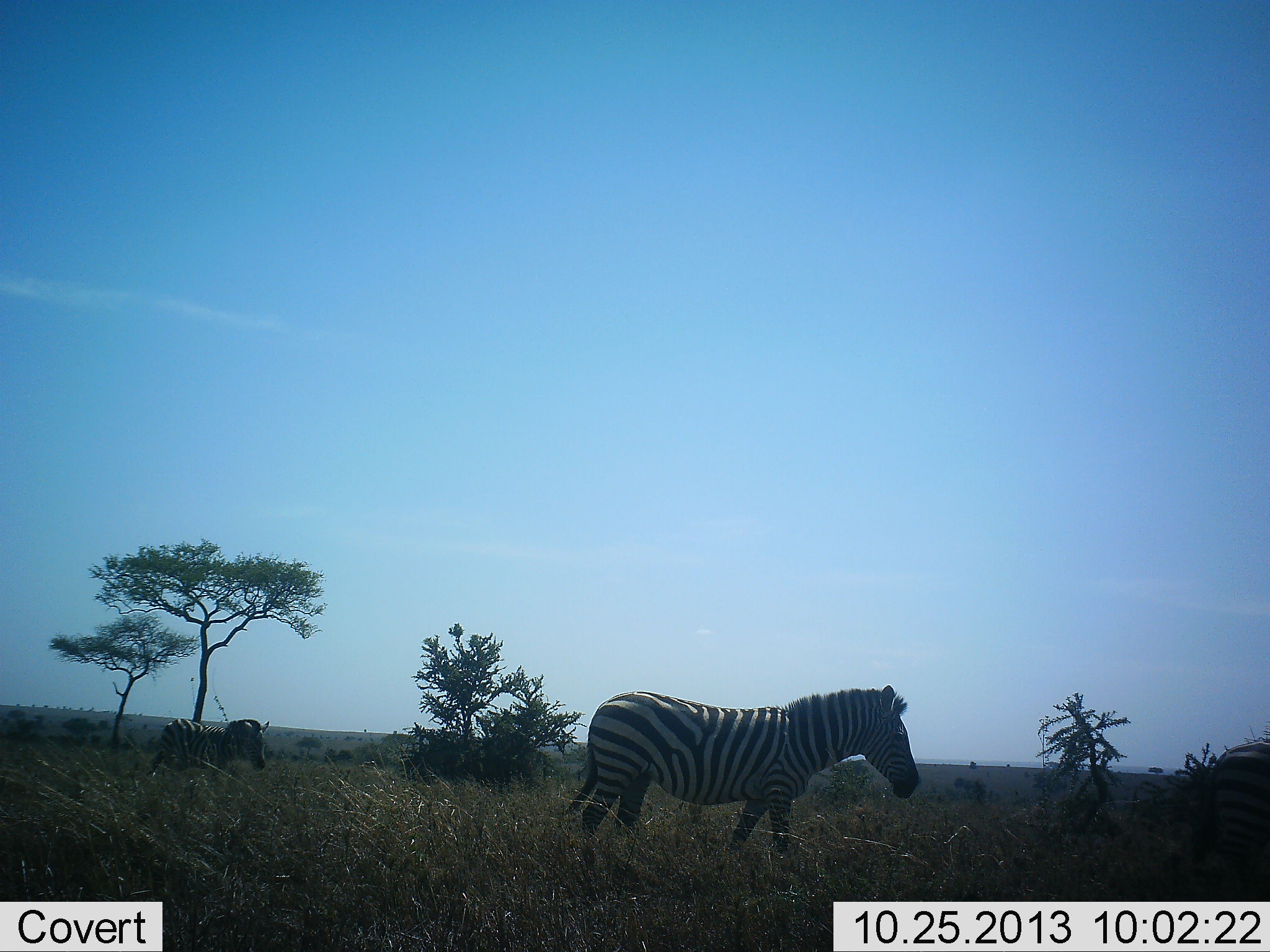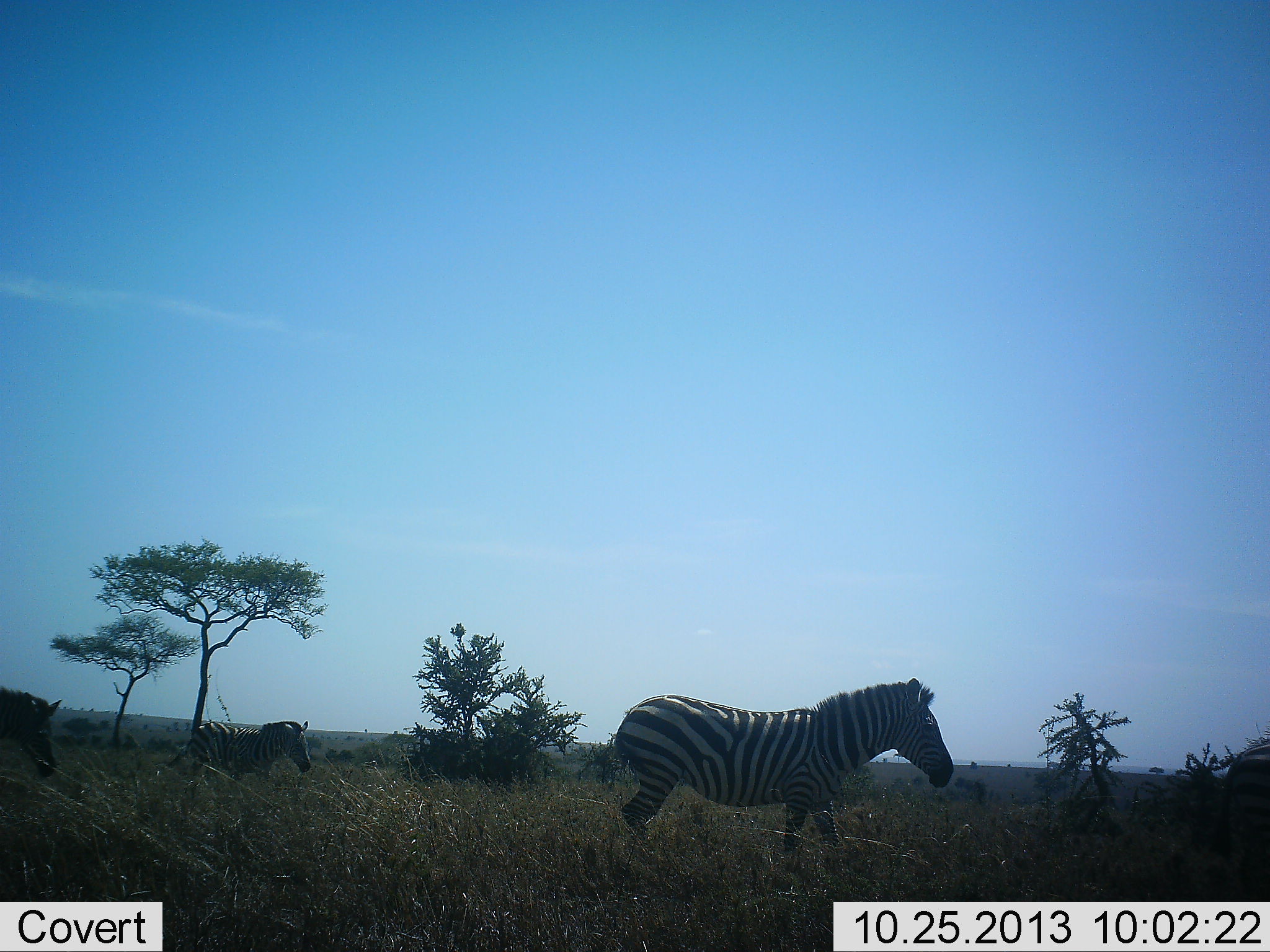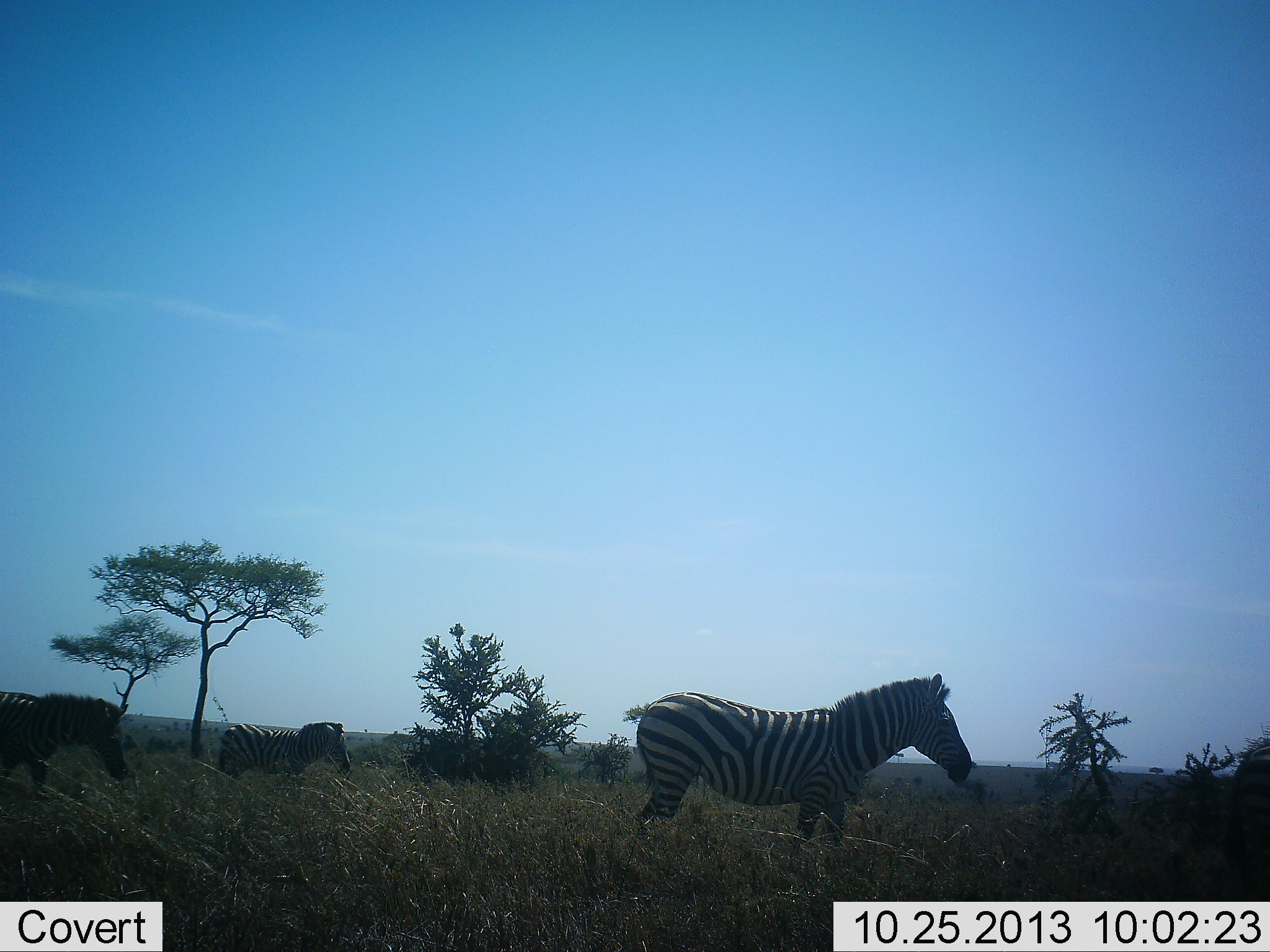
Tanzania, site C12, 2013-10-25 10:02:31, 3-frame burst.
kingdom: Animalia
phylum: Chordata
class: Mammalia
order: Perissodactyla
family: Equidae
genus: Equus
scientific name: Equus quagga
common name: plains zebra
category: zebra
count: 4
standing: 11%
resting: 0%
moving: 89%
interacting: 0%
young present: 0%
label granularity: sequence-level